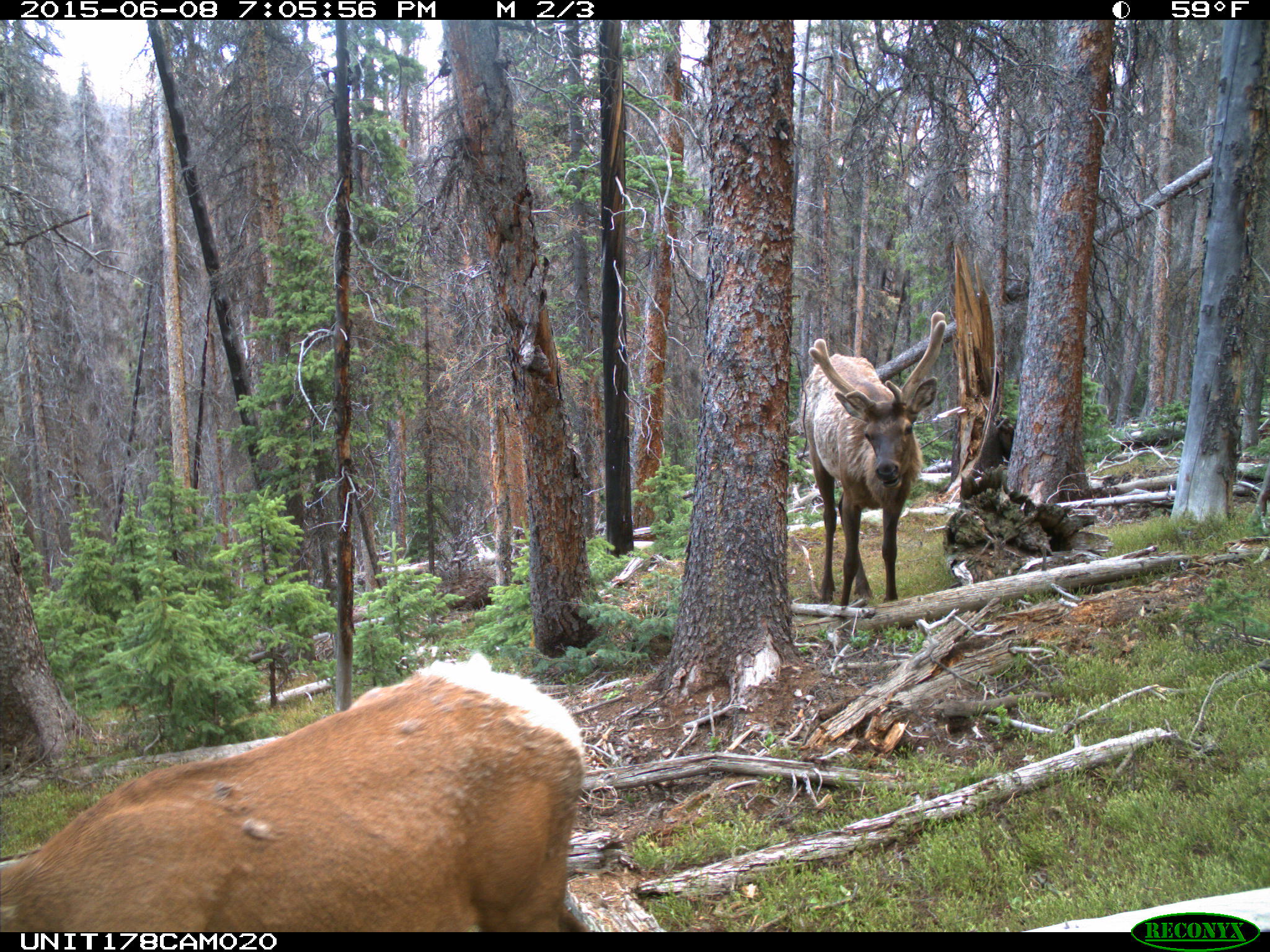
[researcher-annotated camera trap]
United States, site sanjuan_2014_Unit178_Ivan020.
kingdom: Animalia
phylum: Chordata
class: Mammalia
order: Artiodactyla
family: Cervidae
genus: Cervus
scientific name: Cervus elaphus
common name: red deer